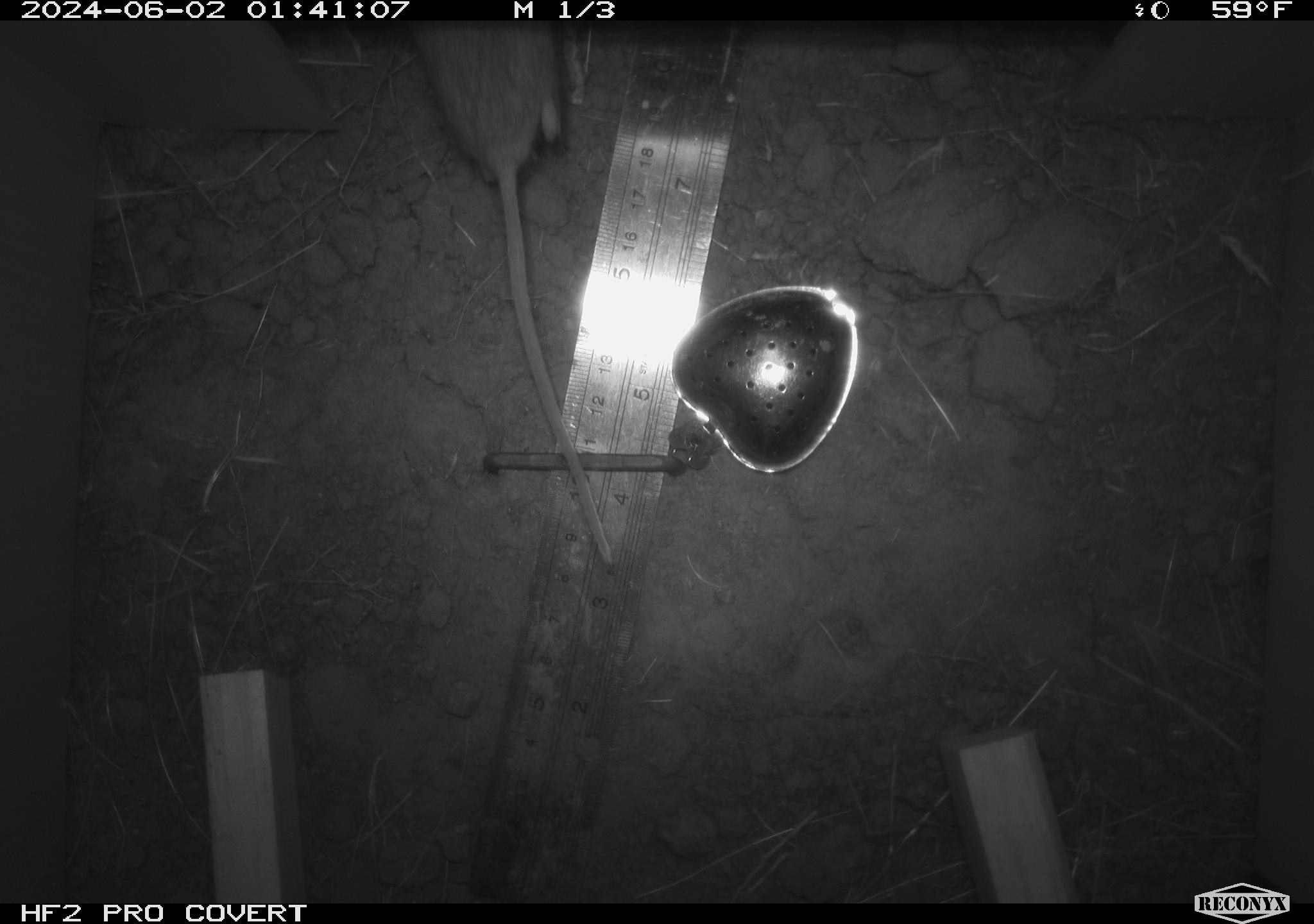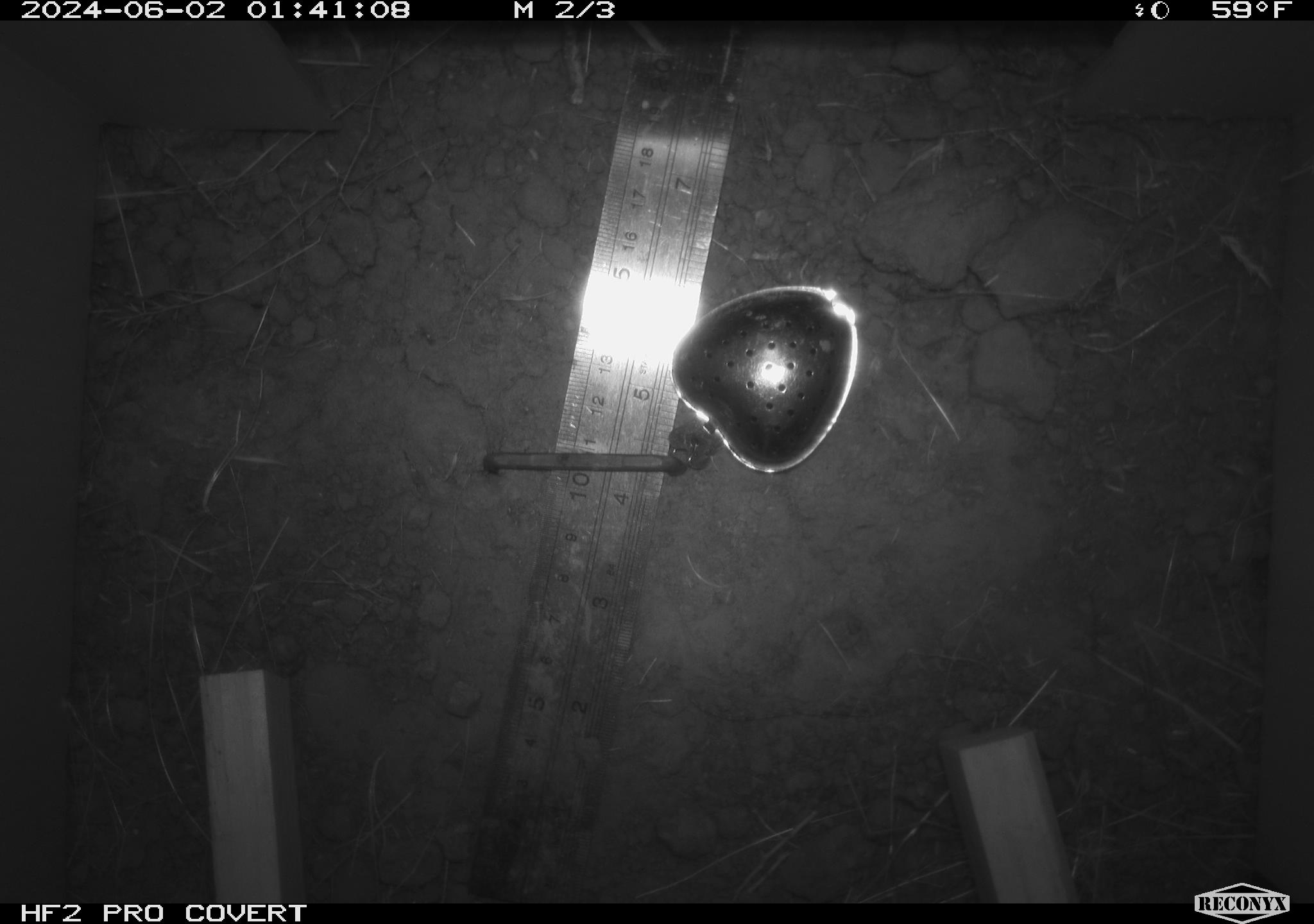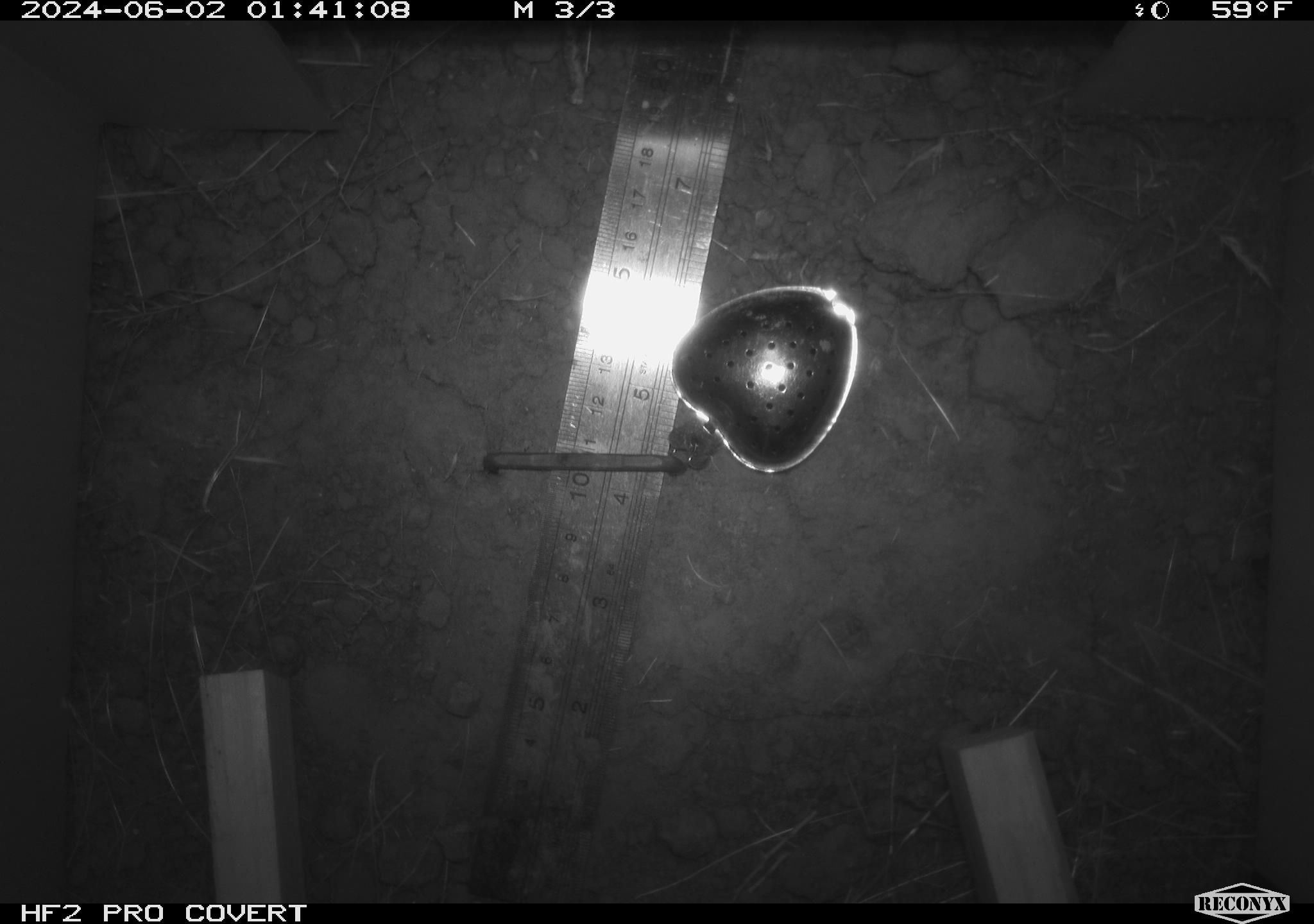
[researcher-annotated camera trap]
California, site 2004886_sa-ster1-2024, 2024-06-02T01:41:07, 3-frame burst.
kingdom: Animalia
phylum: Chordata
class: Mammalia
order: Rodentia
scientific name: Rodentia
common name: mouse species